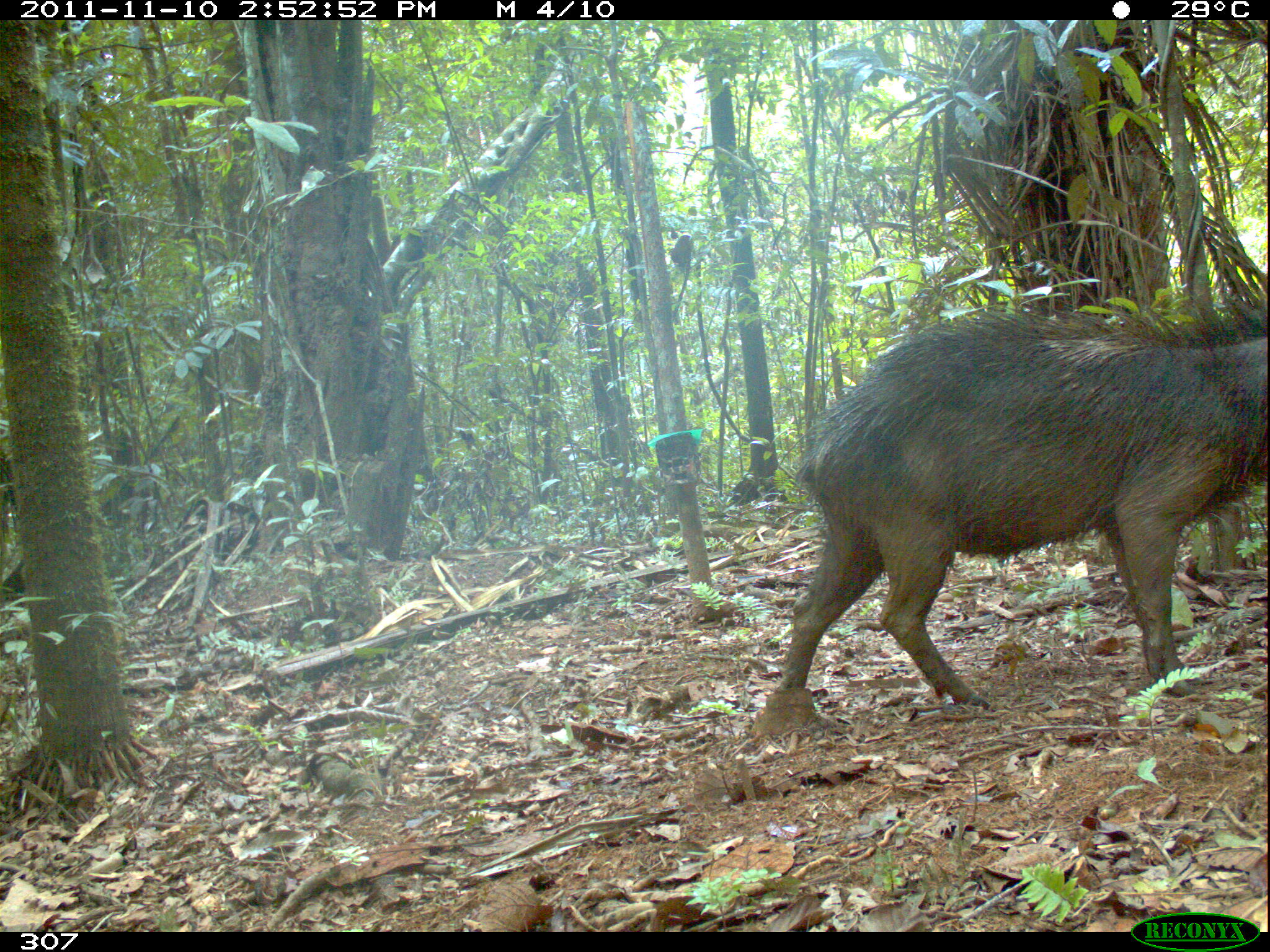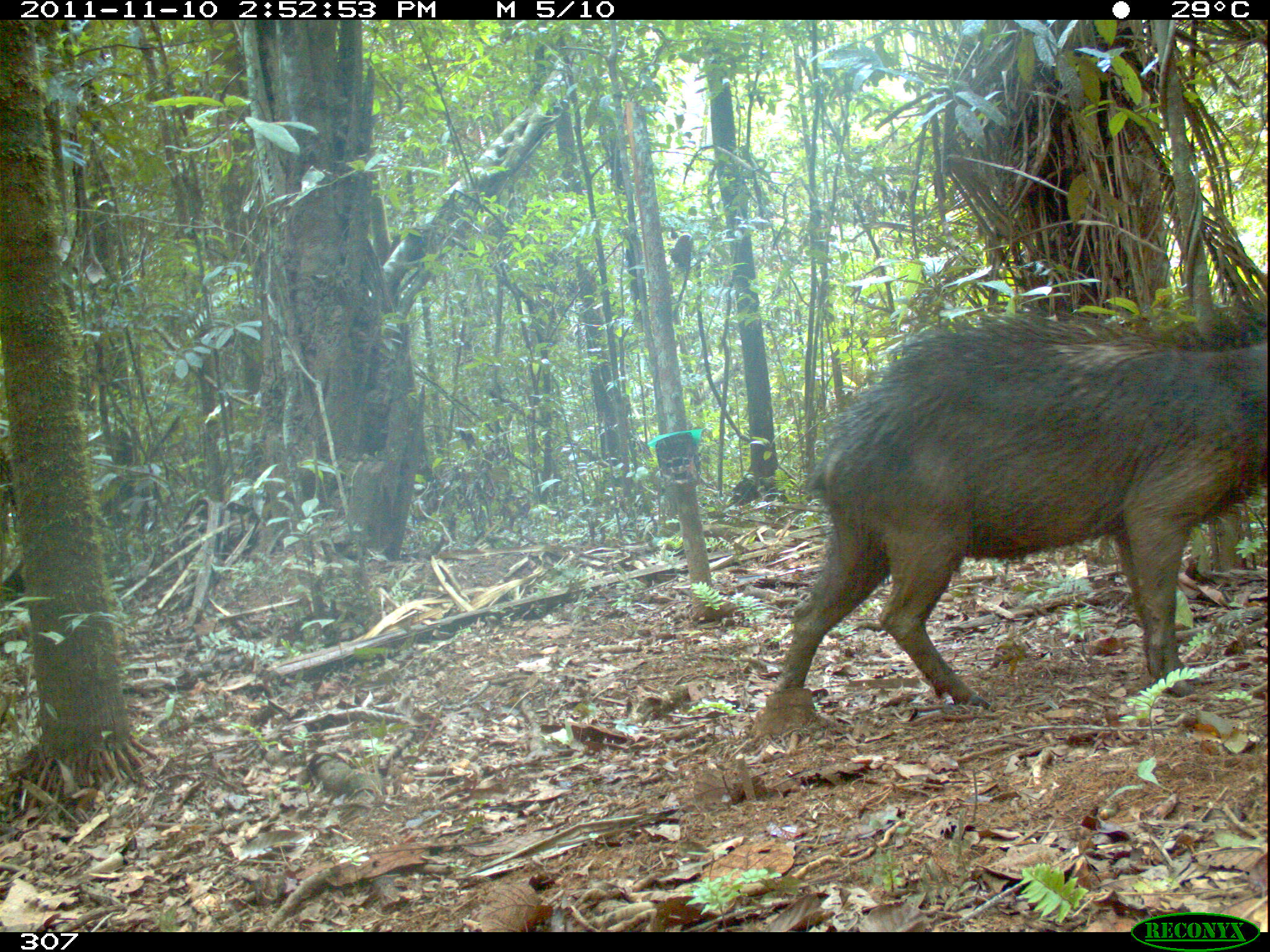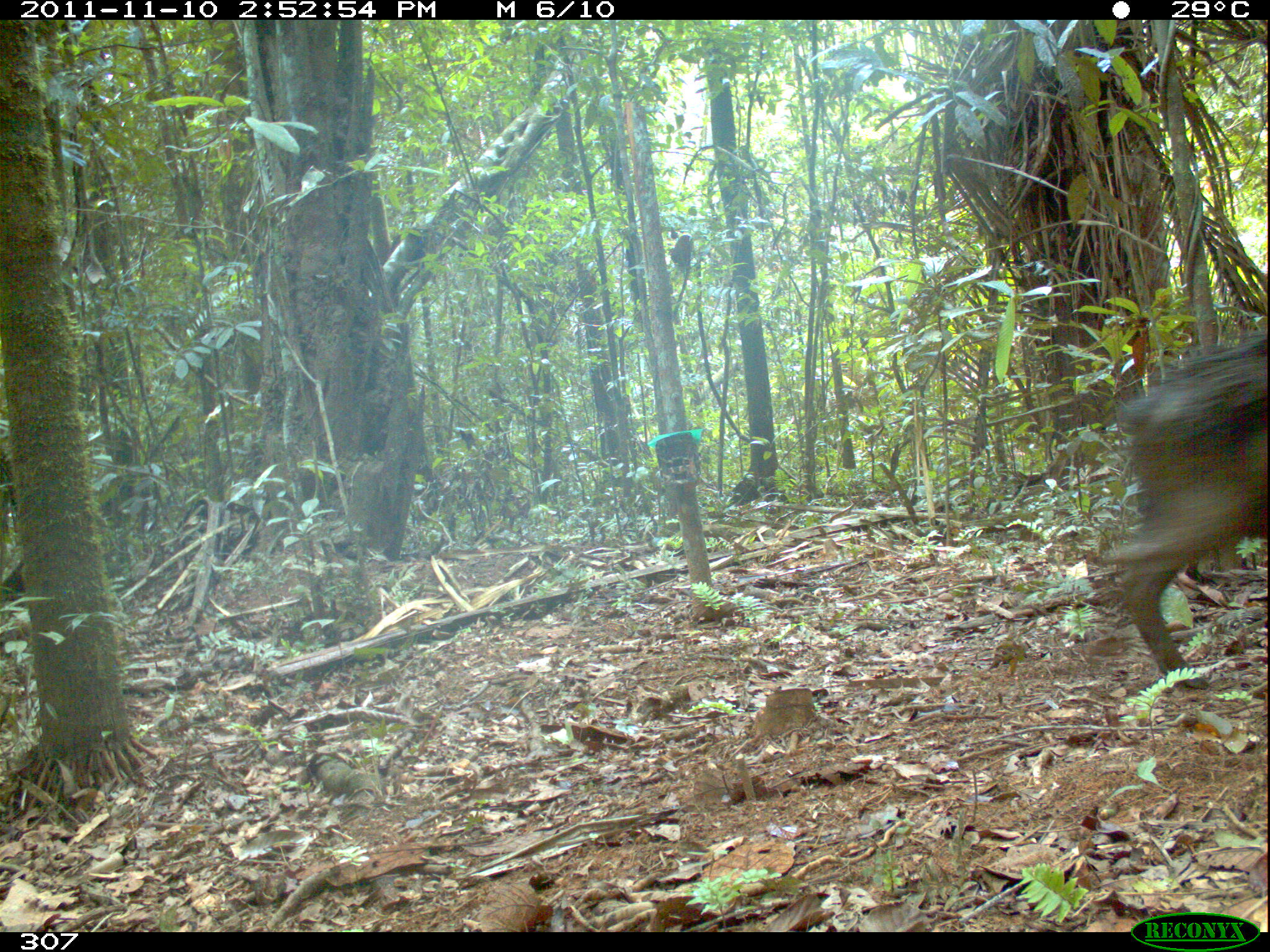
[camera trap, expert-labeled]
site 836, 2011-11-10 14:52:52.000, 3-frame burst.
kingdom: Animalia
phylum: Chordata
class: Mammalia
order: Artiodactyla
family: Tayassuidae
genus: Tayassu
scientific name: Tayassu pecari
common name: white-lipped peccary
Tayassu pecari (white-lipped peccary).